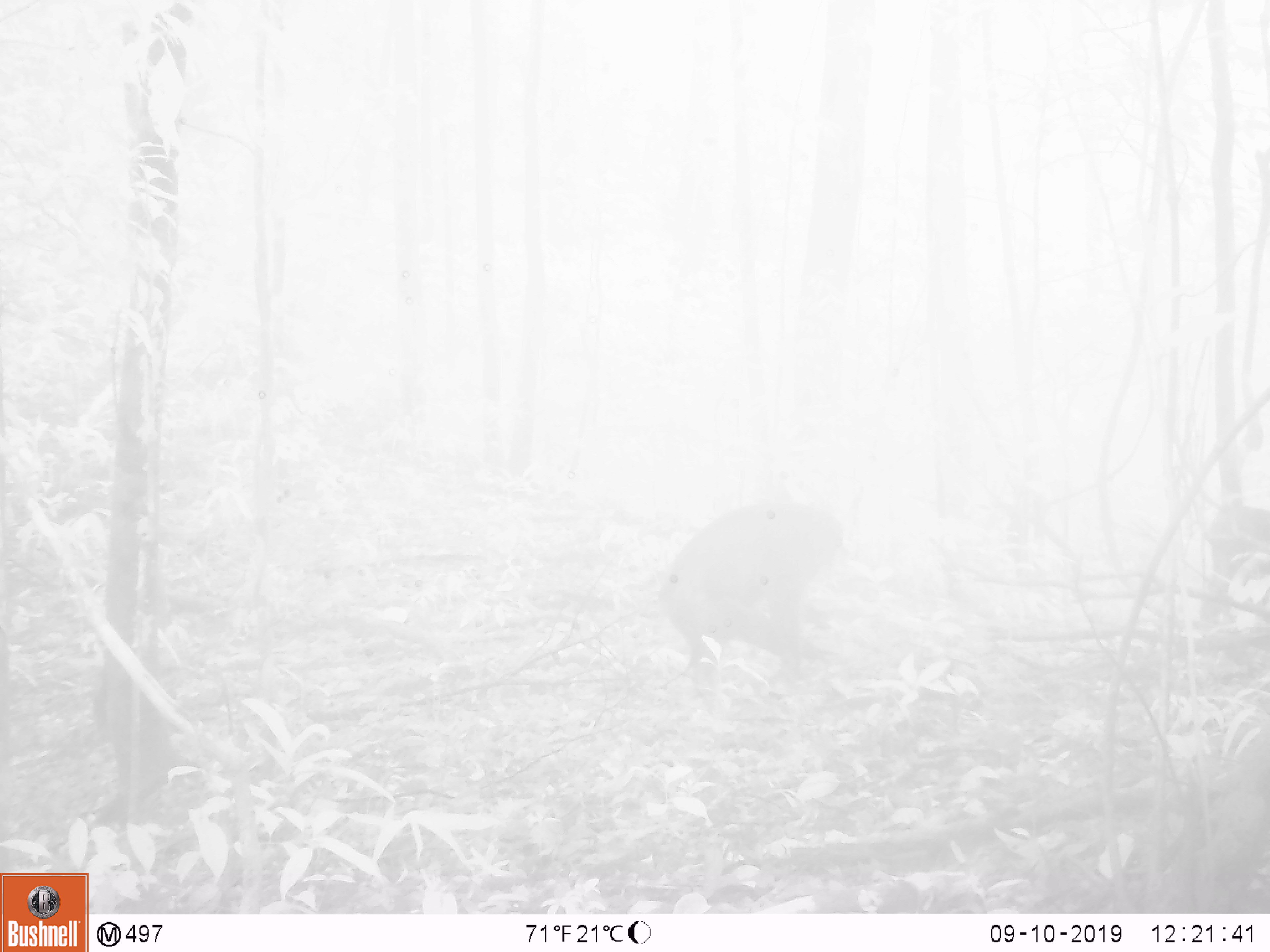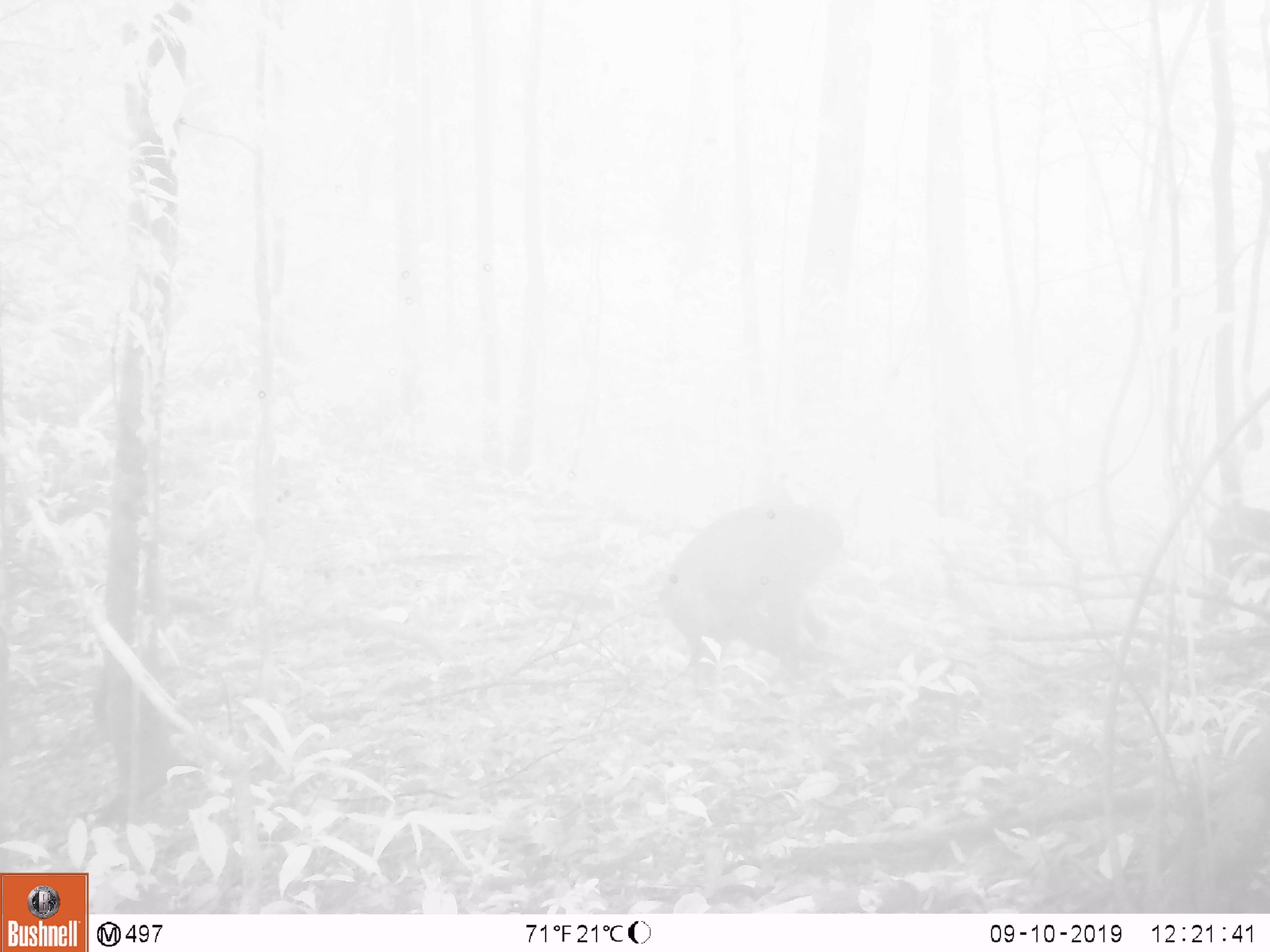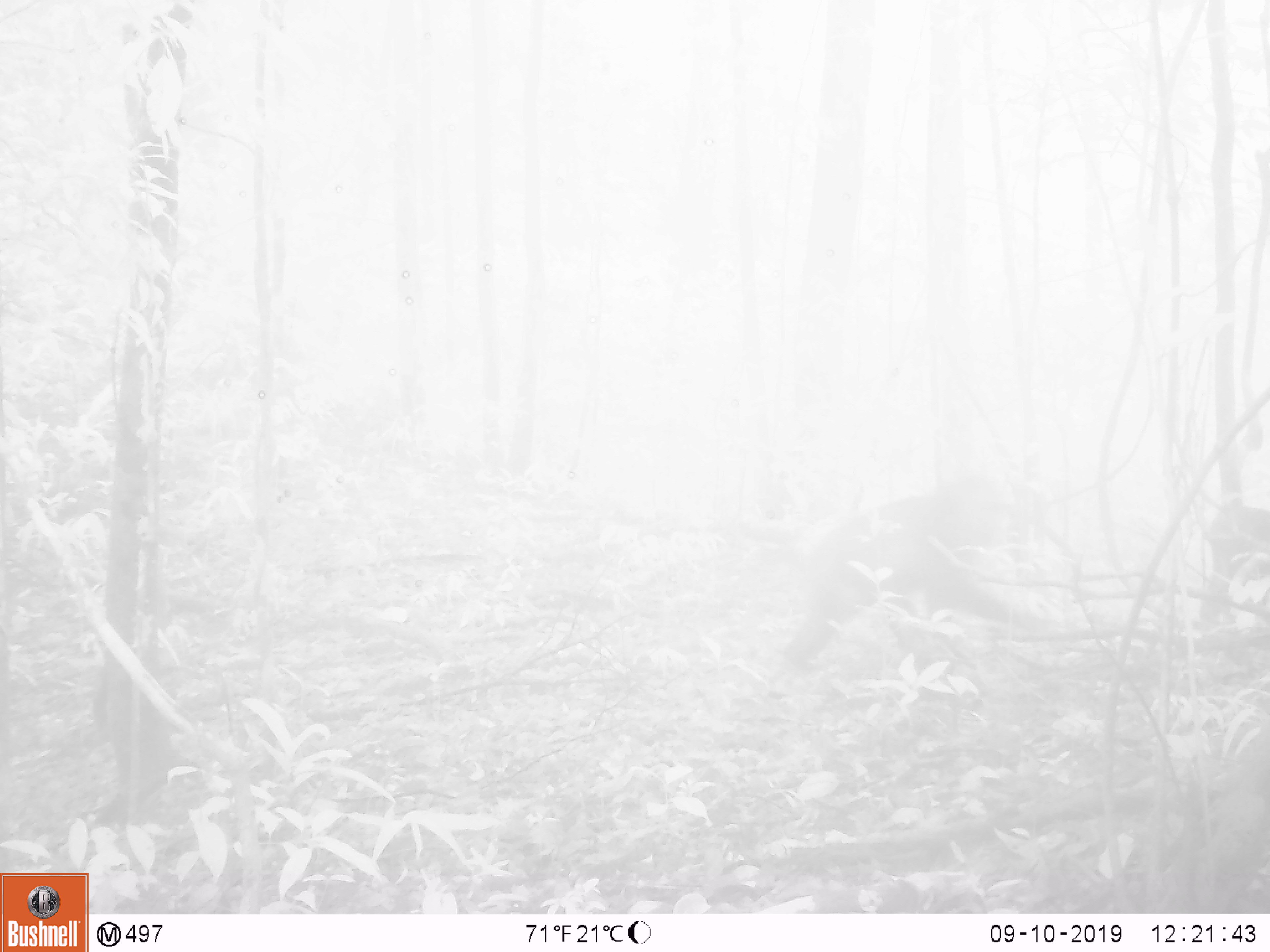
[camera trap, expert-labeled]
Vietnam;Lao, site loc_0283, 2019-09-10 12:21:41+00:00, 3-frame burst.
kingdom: Animalia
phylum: Chordata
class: Mammalia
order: Primates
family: Cercopithecidae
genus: Macaca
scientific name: Macaca arctoides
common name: stump-tailed macaque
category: stump tailed macaque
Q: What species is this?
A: Stump tailed macaque (stump-tailed macaque) (Macaca arctoides).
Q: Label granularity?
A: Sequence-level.